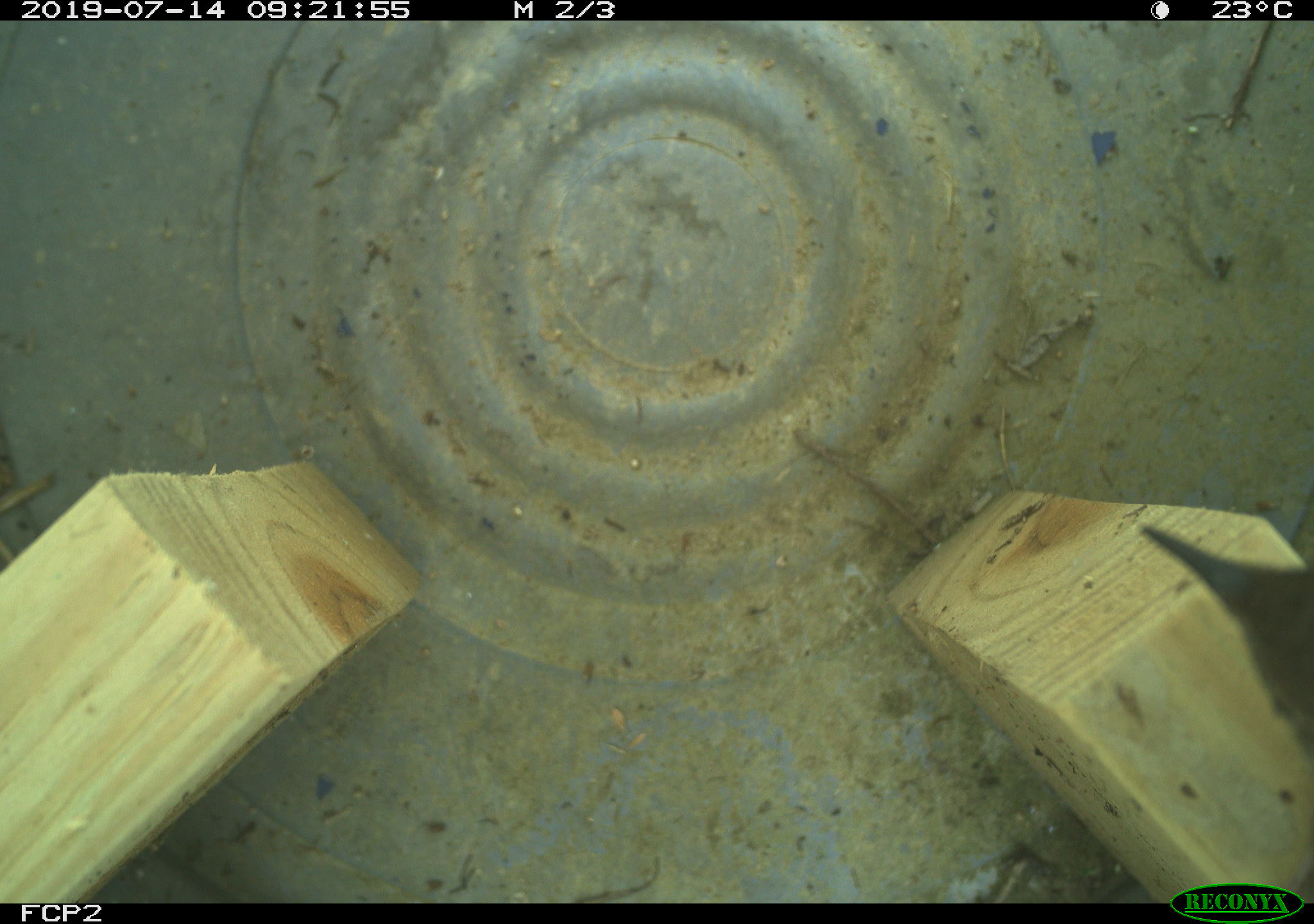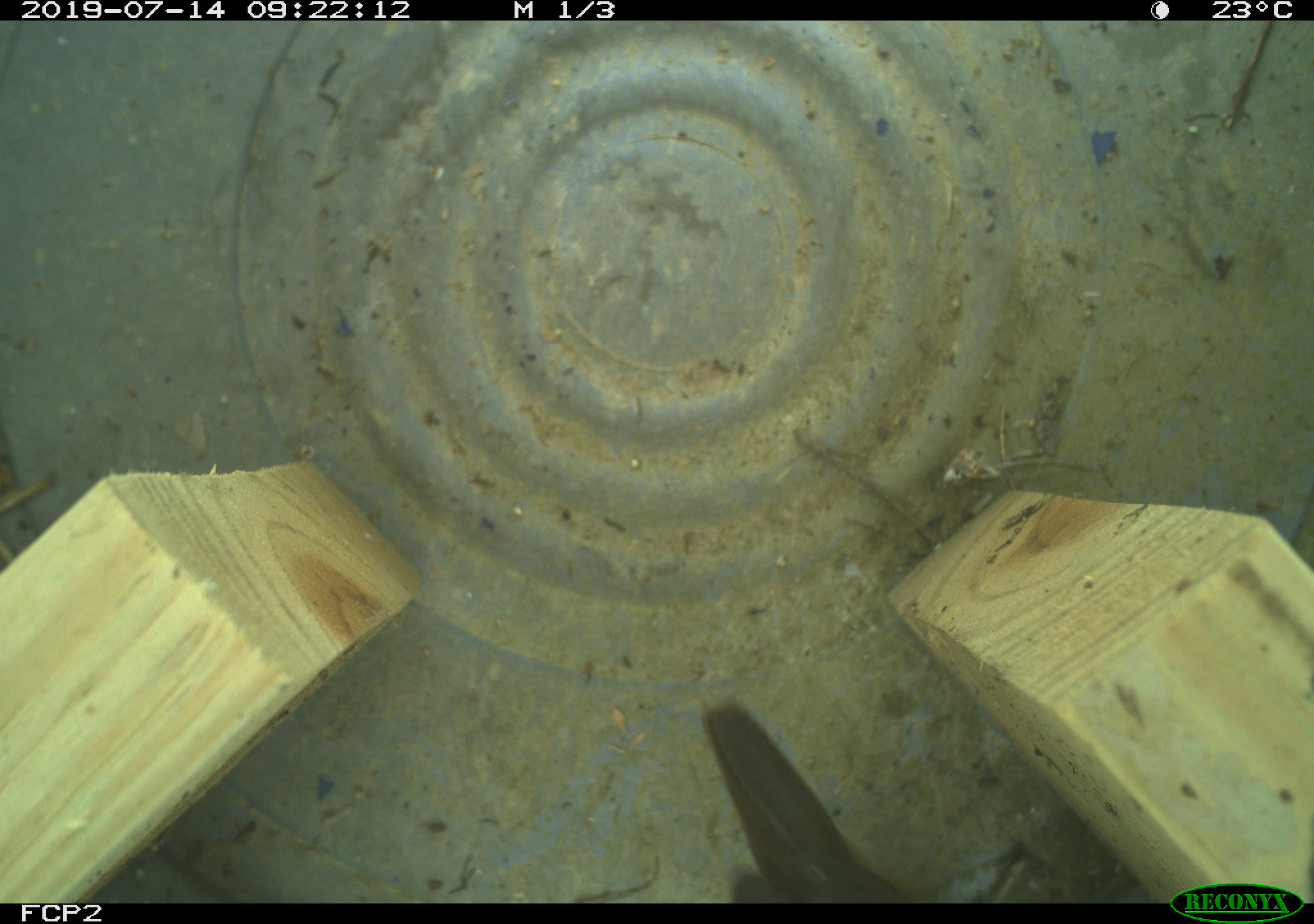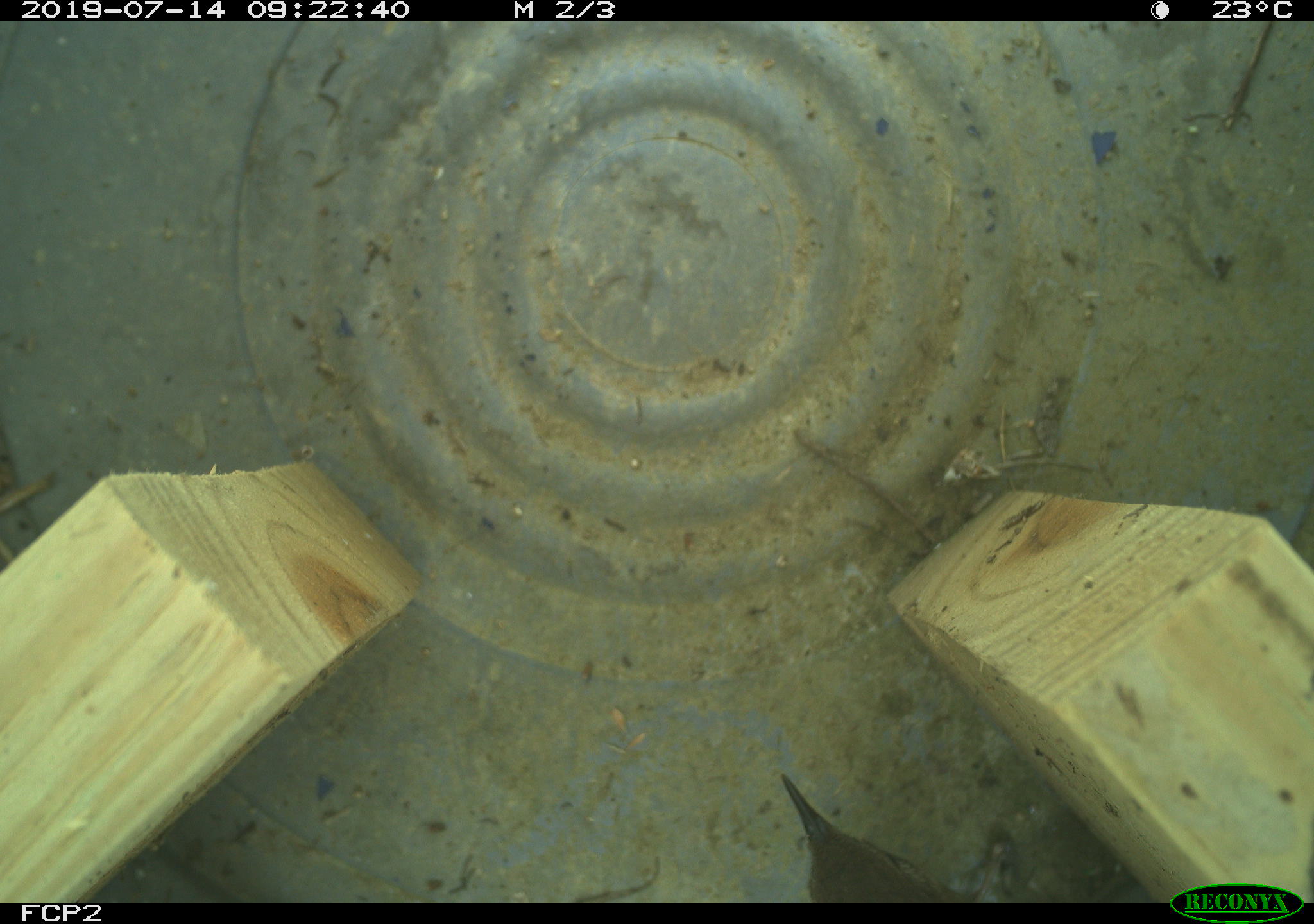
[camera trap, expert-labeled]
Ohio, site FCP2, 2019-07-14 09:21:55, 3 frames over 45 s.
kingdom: Animalia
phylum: Chordata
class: Aves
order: Passeriformes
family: Troglodytidae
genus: Troglodytes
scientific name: Troglodytes aedon aedon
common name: northern house wren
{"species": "northern house wren (Troglodytes aedon aedon)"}